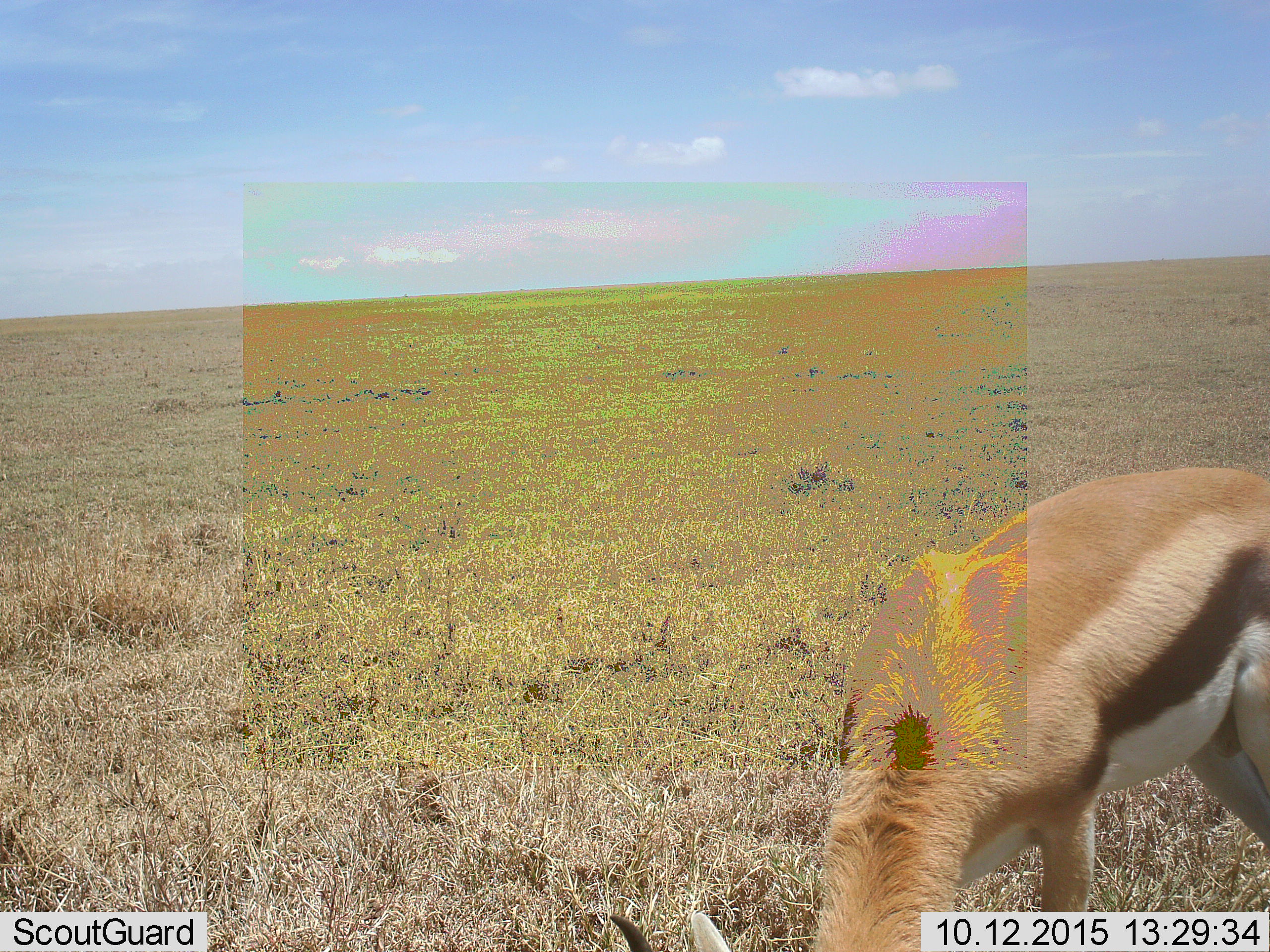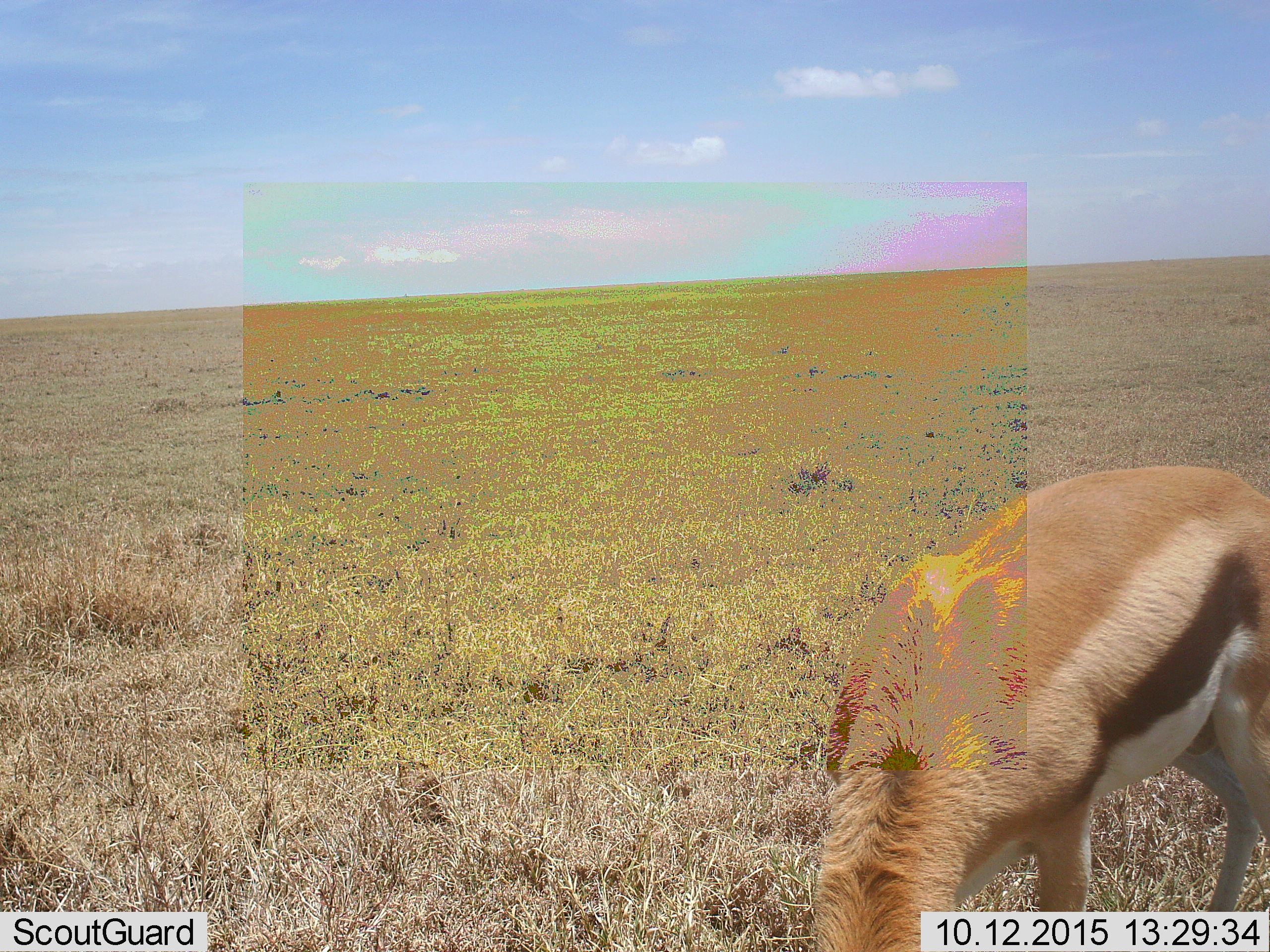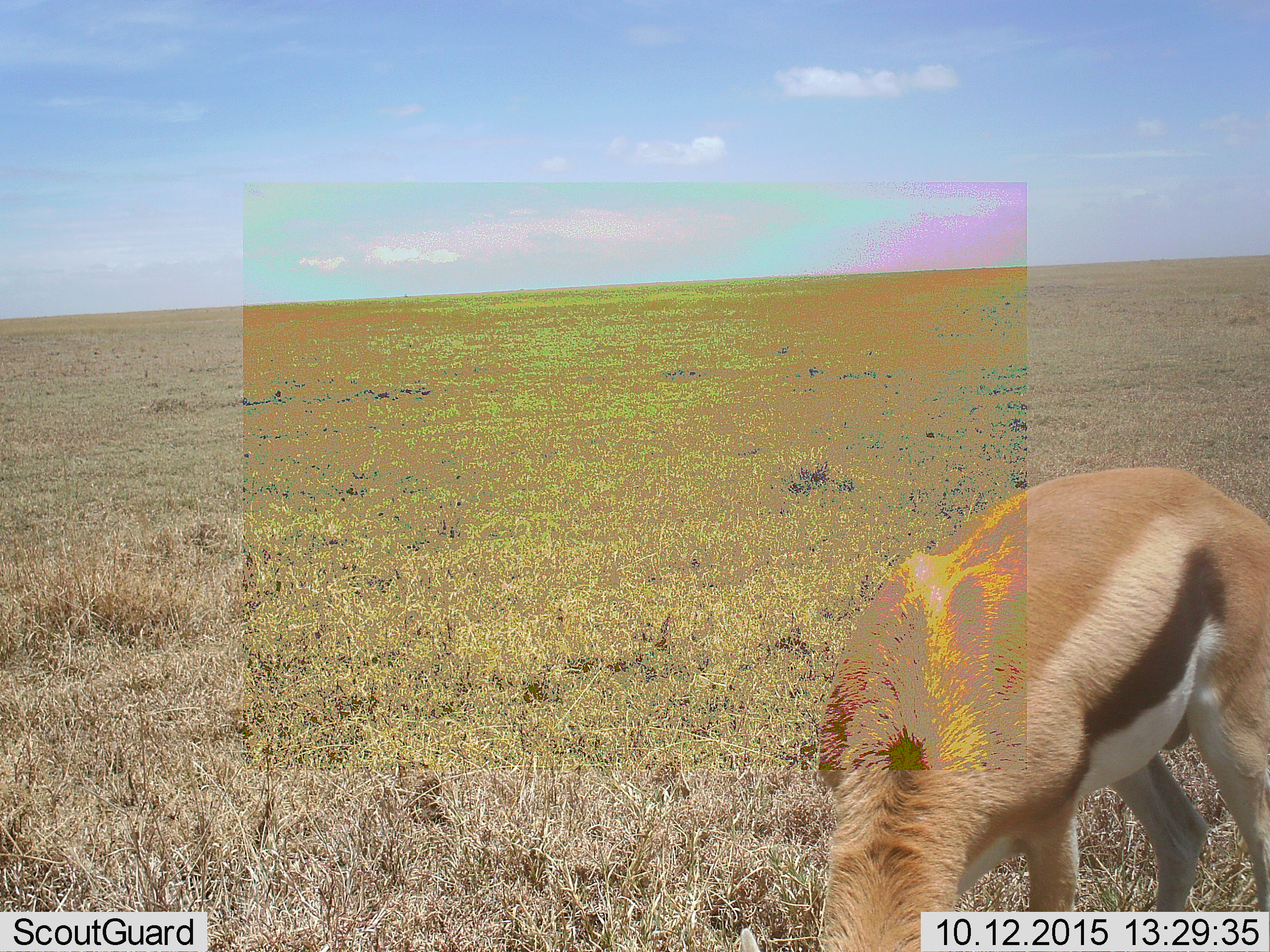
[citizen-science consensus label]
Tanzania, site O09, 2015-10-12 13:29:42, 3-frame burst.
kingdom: Animalia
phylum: Chordata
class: Mammalia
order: Artiodactyla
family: Bovidae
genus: Eudorcas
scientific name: Eudorcas thomsonii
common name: thomson's gazelle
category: gazellethomsons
Gazellethomsons (thomson's gazelle) (Eudorcas thomsonii), count 1. Behavior (volunteer vote fractions): standing 33%, resting 0%, moving 11%, interacting 0%. Young present (vote fraction): 0%. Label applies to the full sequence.